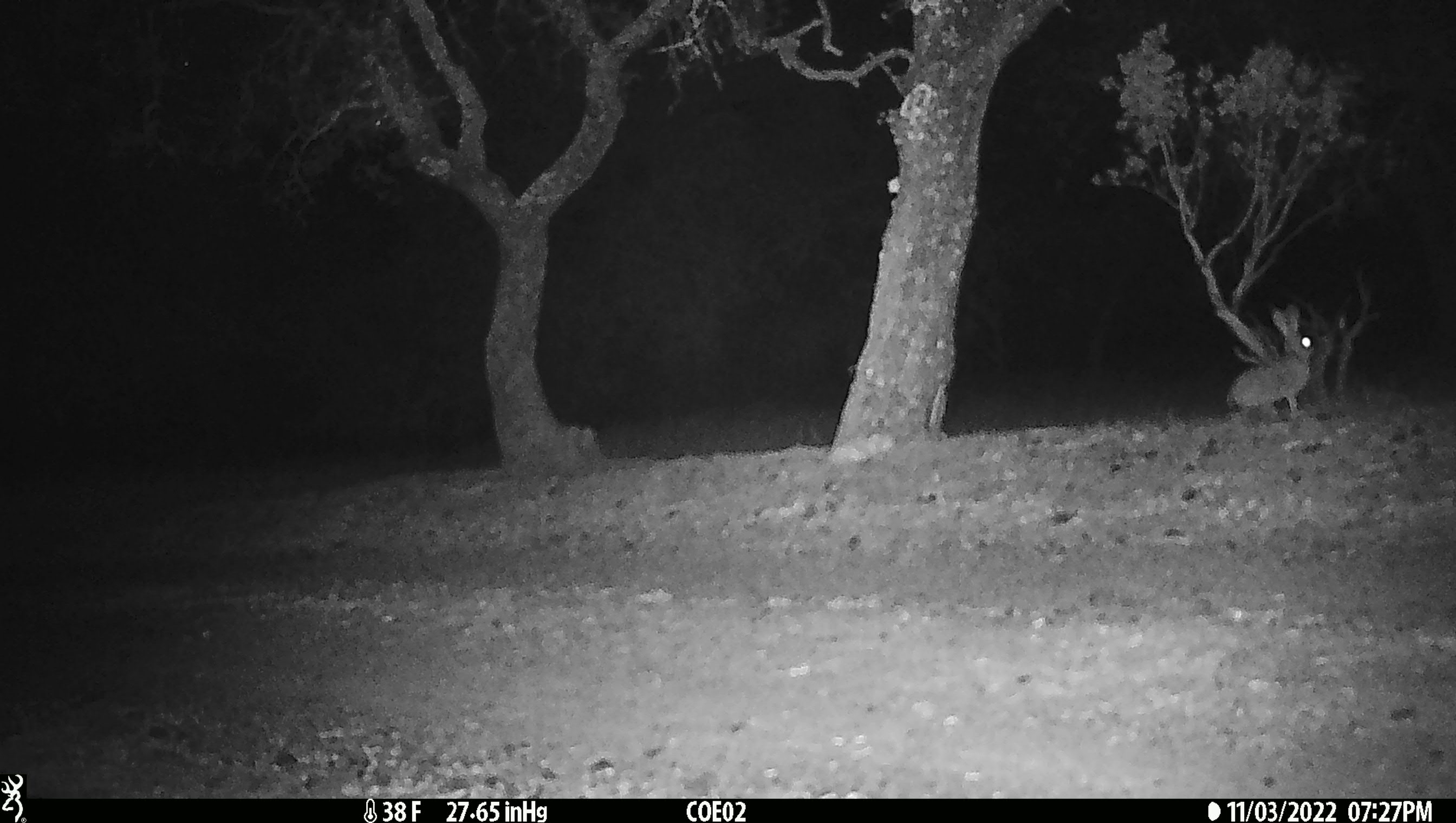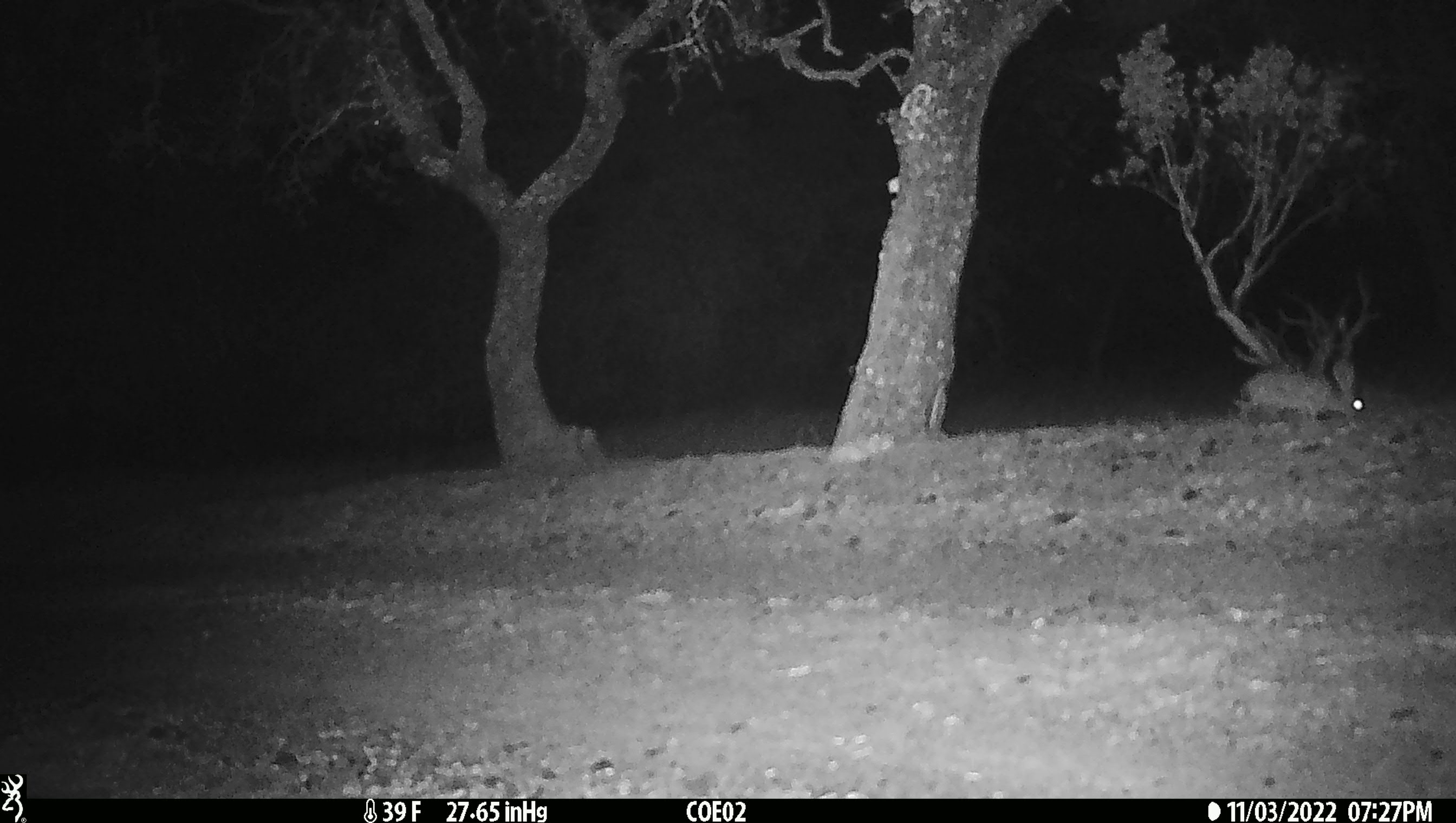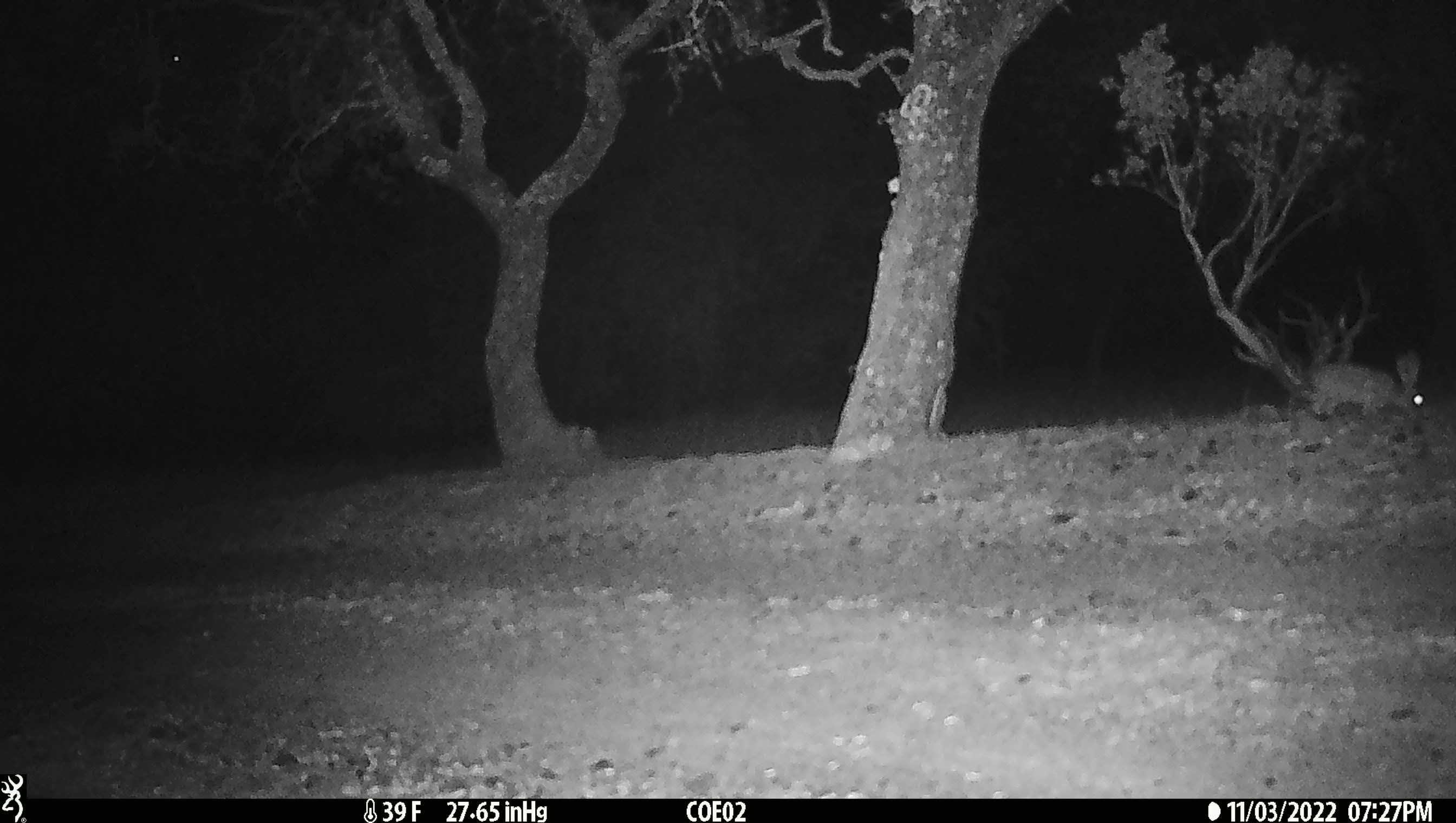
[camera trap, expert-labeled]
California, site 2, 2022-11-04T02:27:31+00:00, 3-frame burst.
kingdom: Animalia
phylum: Chordata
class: Mammalia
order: Lagomorpha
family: Leporidae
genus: Lepus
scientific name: Lepus californicus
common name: black-tailed jackrabbit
Black-tailed jackrabbit (Lepus californicus).